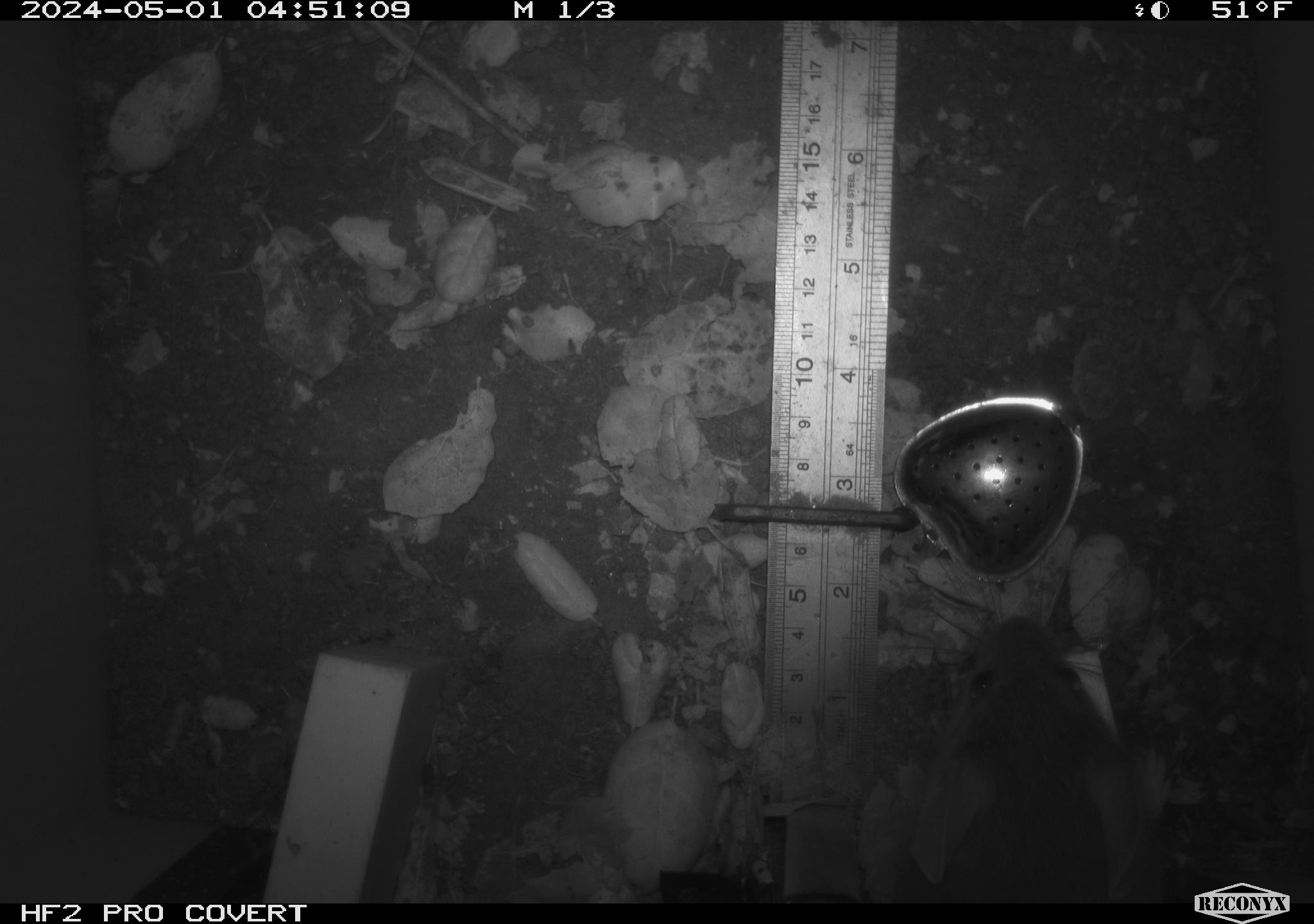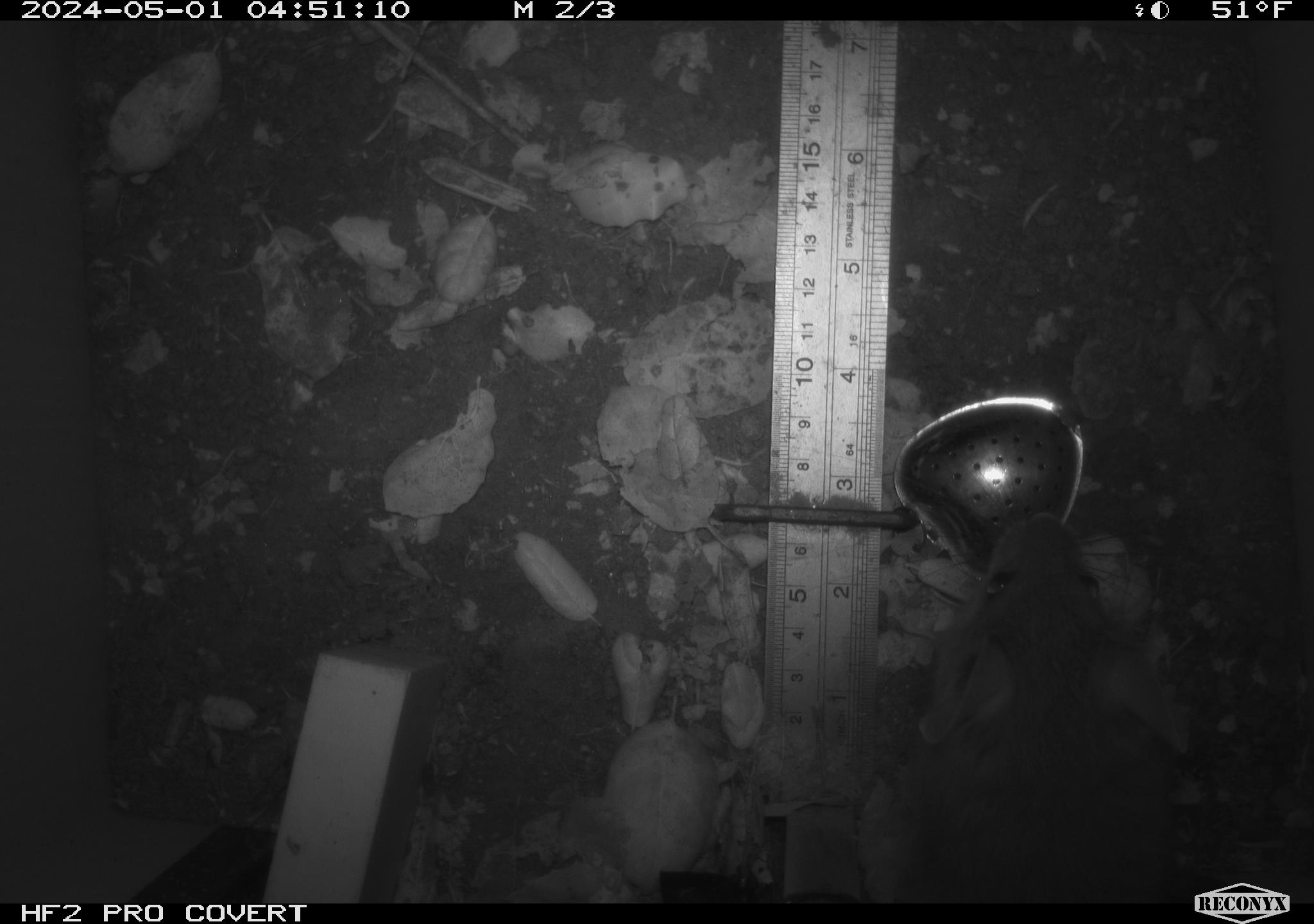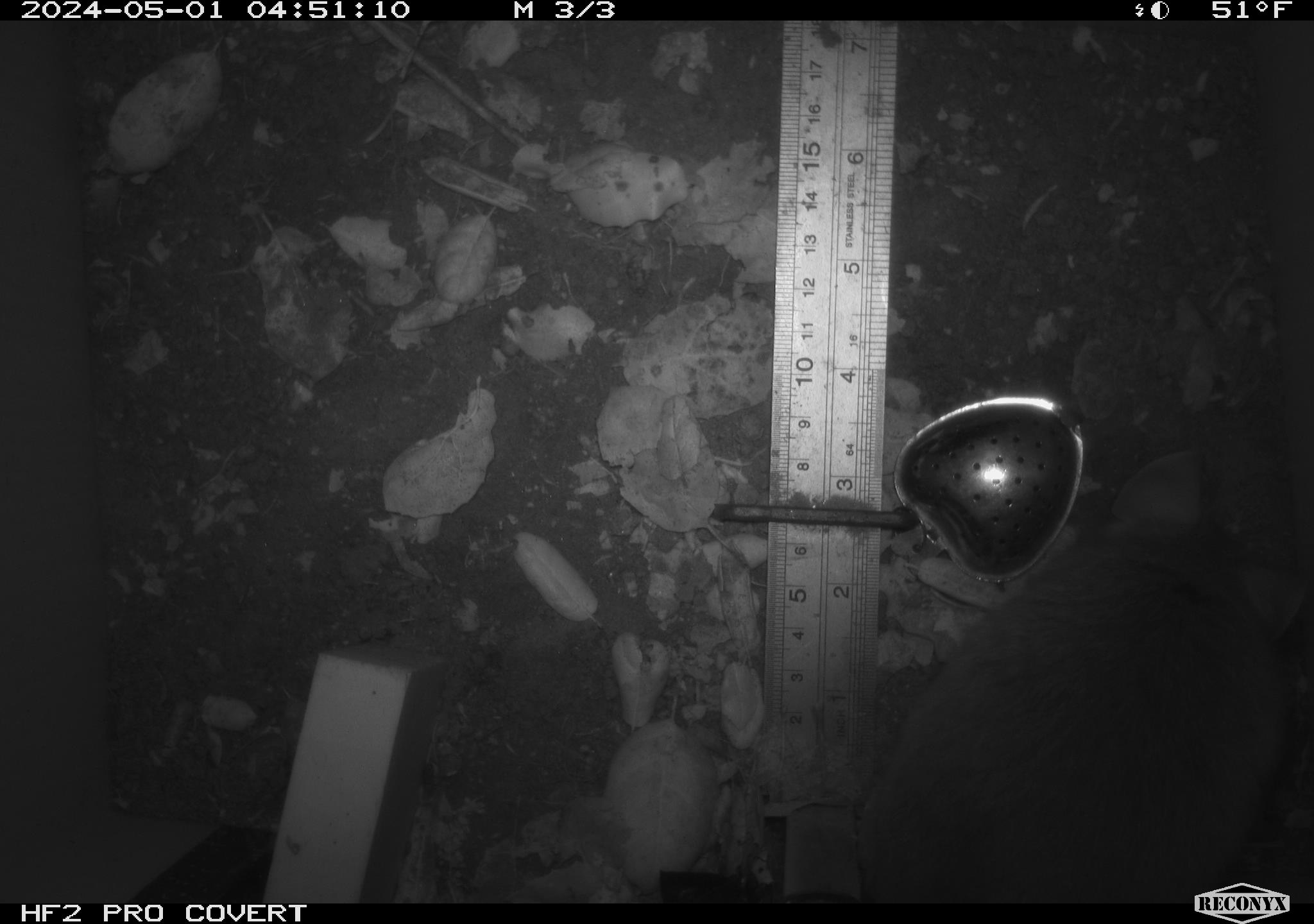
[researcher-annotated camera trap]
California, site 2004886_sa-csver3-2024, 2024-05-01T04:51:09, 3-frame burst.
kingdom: Animalia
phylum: Chordata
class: Mammalia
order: Rodentia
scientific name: Rodentia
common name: rodent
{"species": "rodent (Rodentia)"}